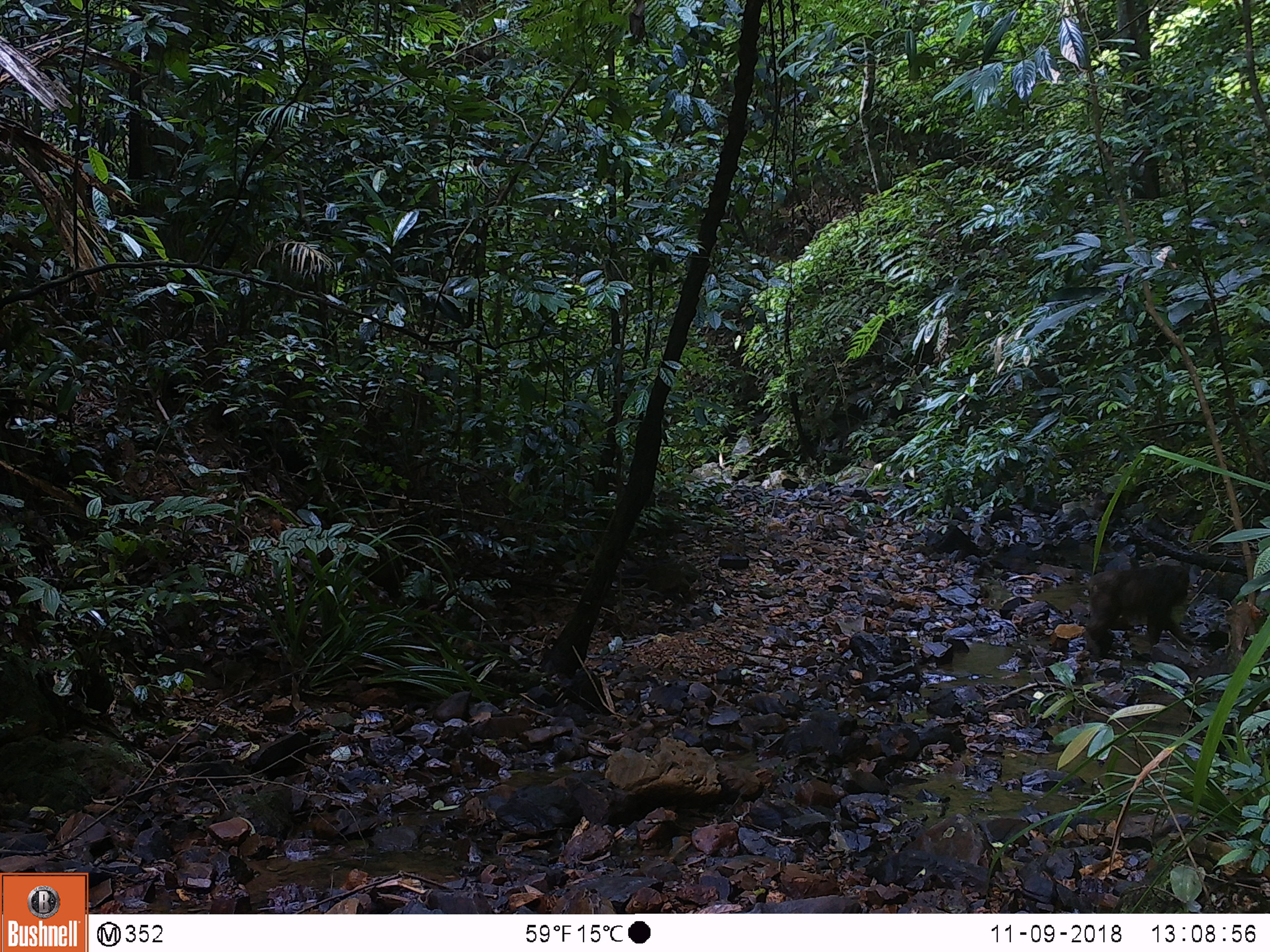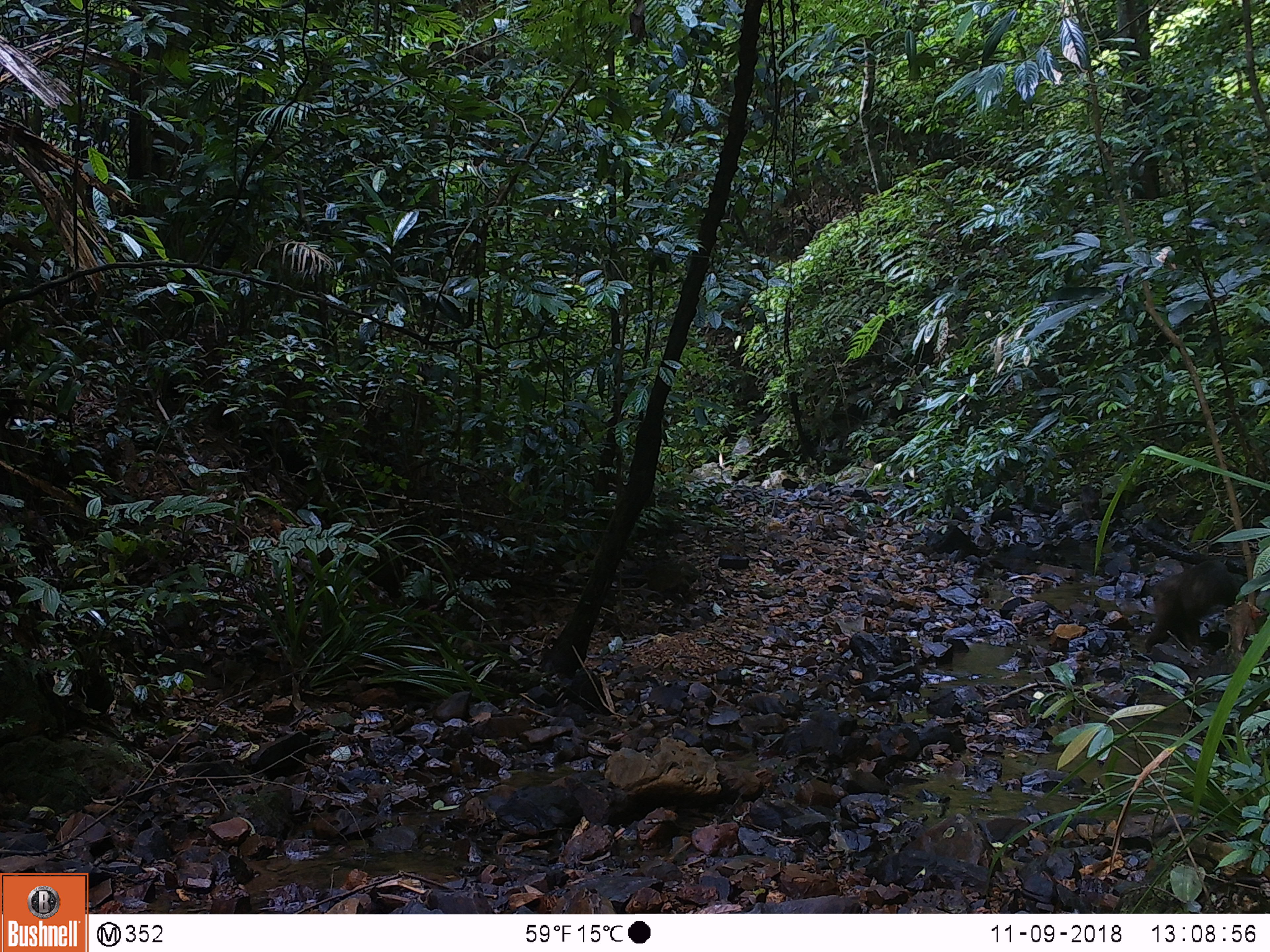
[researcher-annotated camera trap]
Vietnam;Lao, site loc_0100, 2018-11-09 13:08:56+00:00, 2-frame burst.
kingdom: Animalia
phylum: Chordata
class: Mammalia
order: Primates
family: Cercopithecidae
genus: Macaca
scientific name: Macaca arctoides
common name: stump-tailed macaque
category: stump tailed macaque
Stump tailed macaque (stump-tailed macaque) (Macaca arctoides). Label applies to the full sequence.